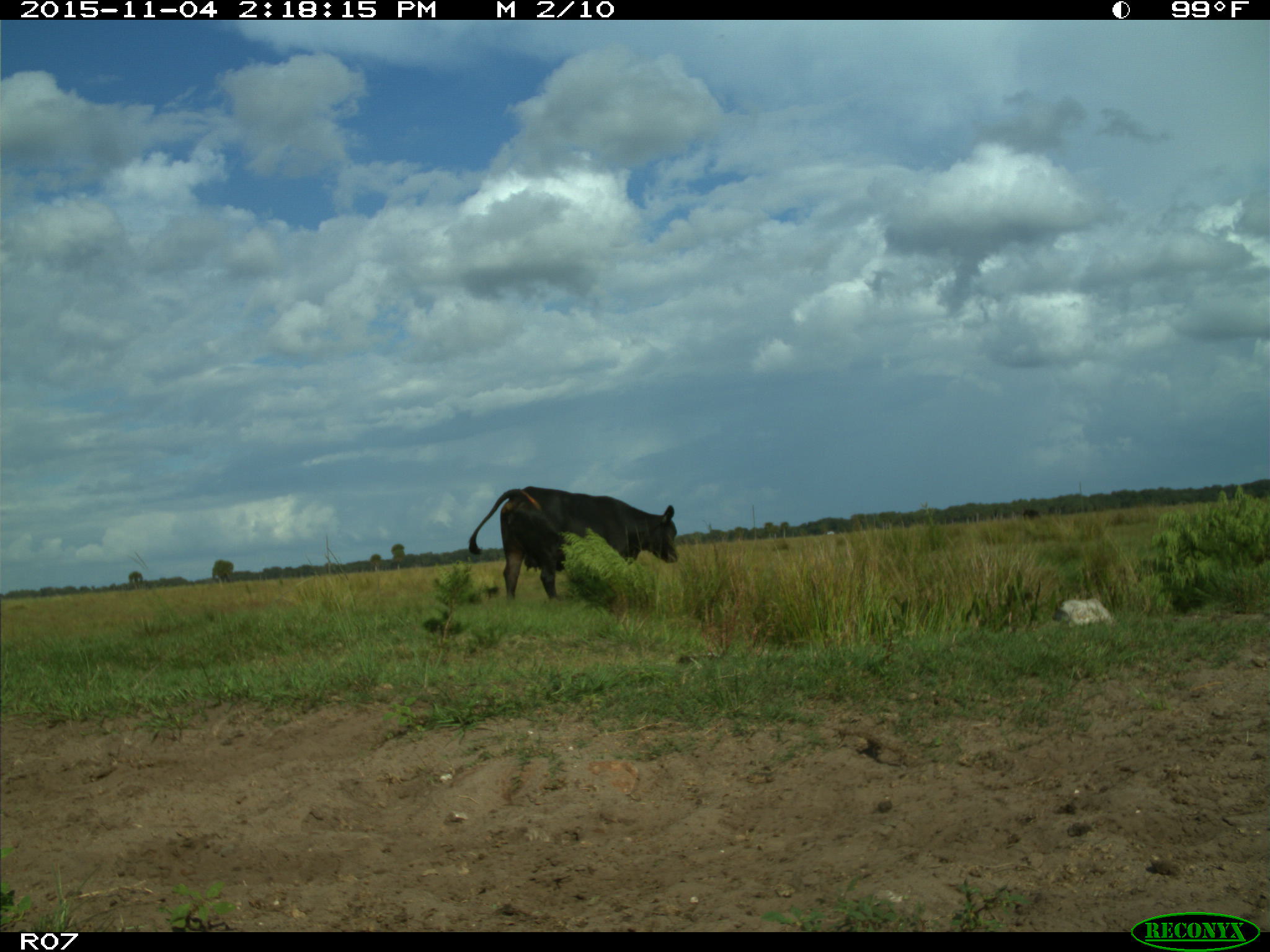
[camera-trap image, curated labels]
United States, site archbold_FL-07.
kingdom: Animalia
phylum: Chordata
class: Mammalia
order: Artiodactyla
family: Bovidae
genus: Bos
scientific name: Bos taurus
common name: domestic cow